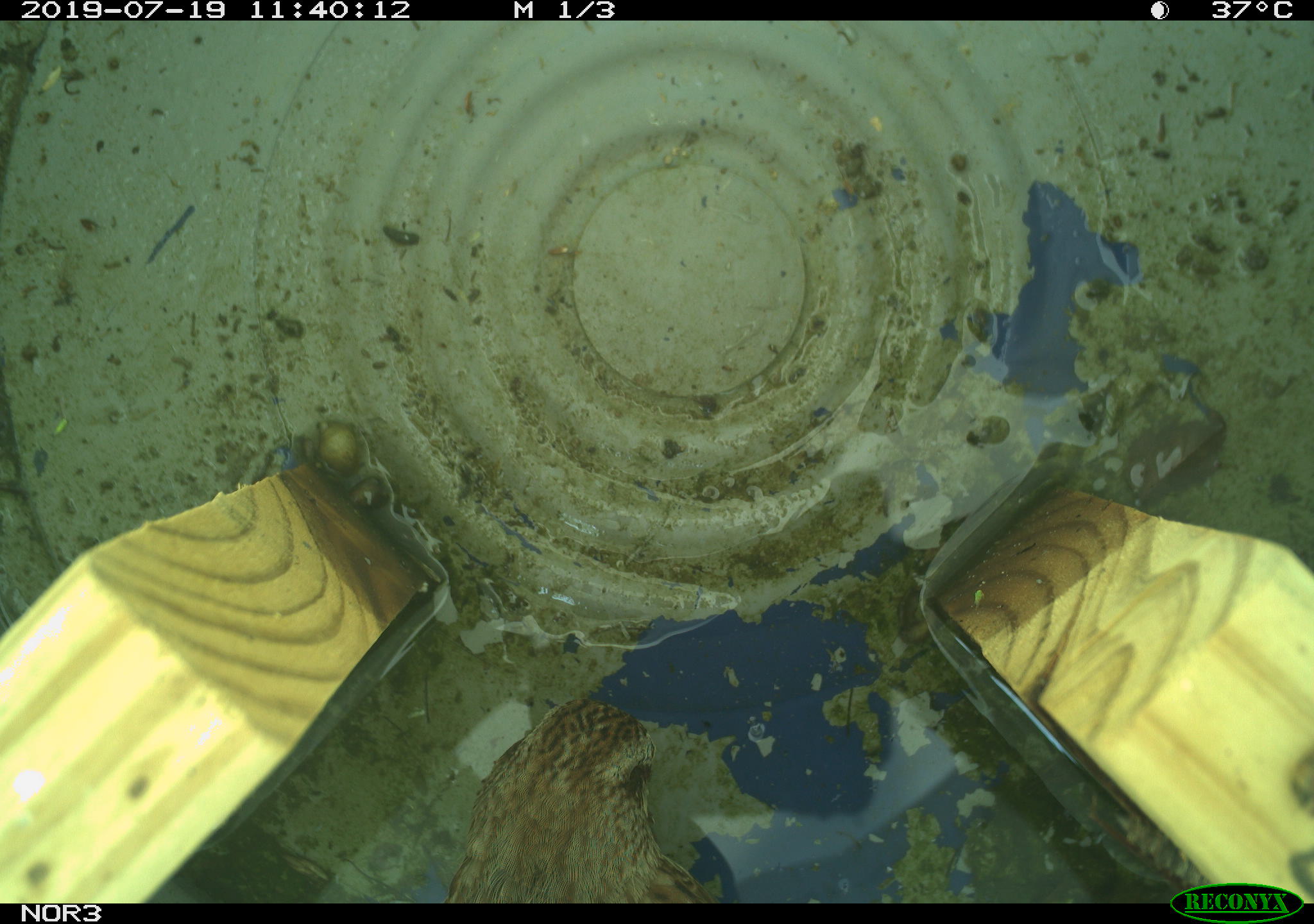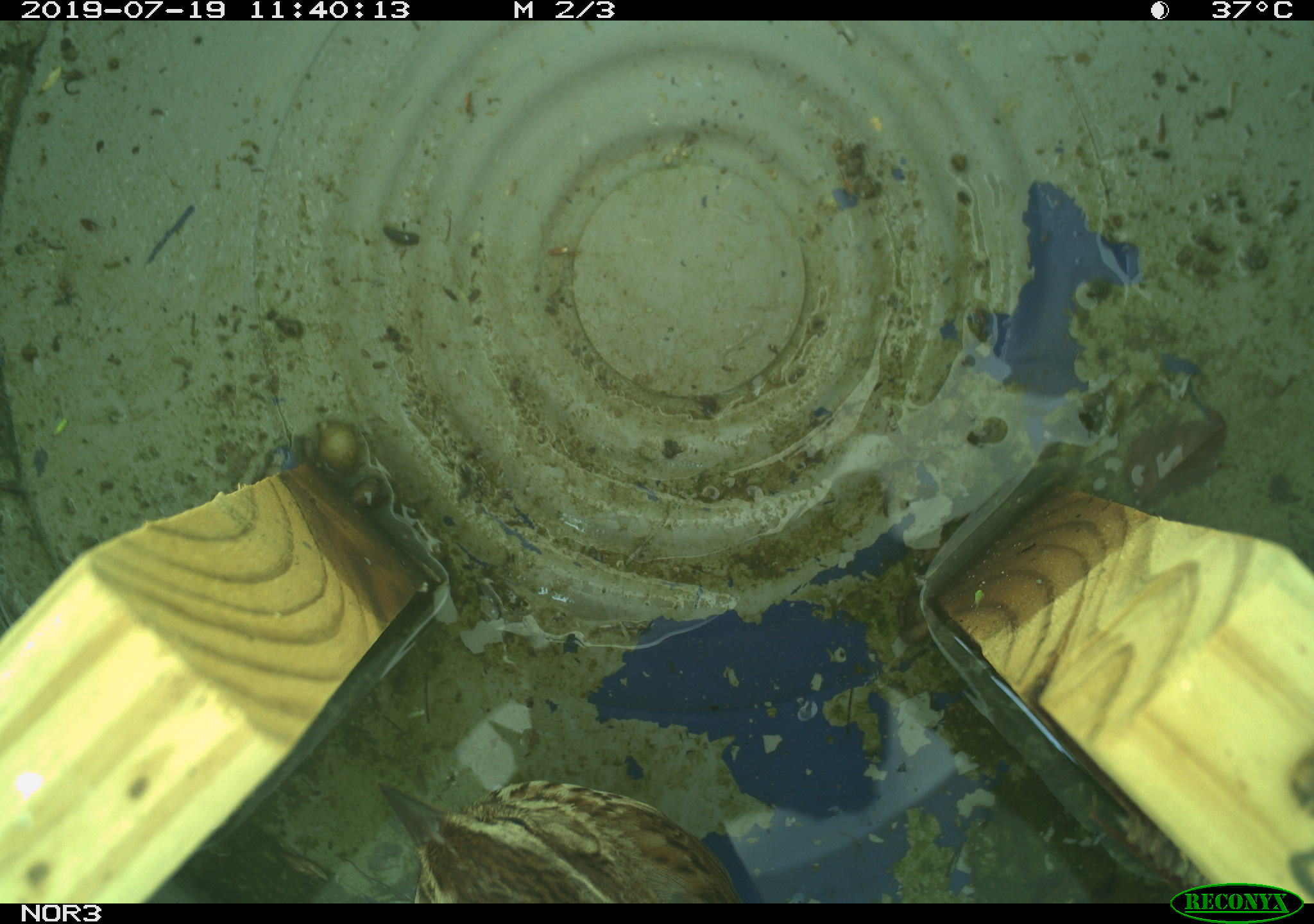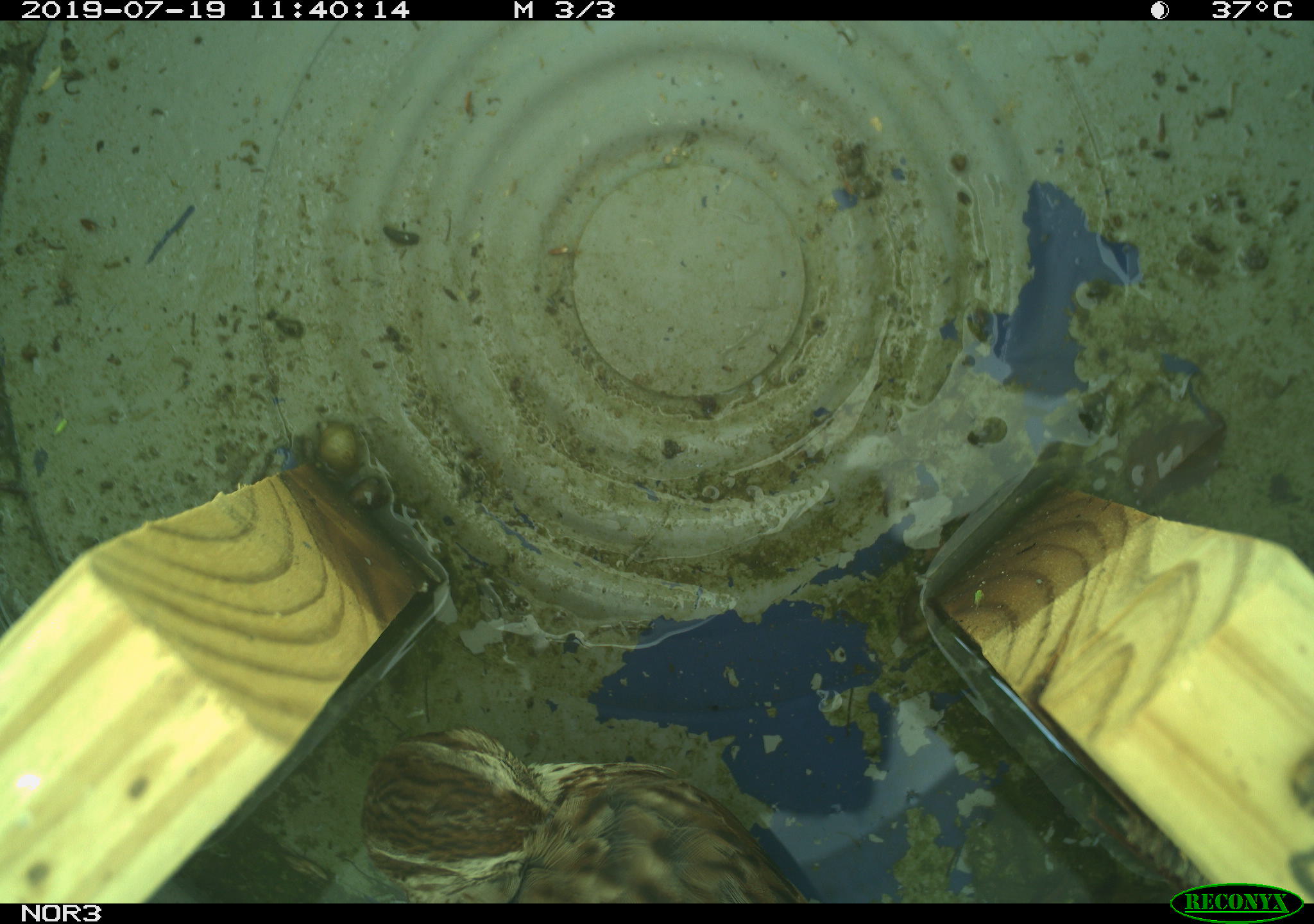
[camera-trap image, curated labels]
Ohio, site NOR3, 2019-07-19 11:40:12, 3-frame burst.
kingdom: Animalia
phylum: Chordata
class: Aves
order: Passeriformes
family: Passerellidae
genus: Melospiza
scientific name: Melospiza melodia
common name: song sparrow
Song sparrow (Melospiza melodia).